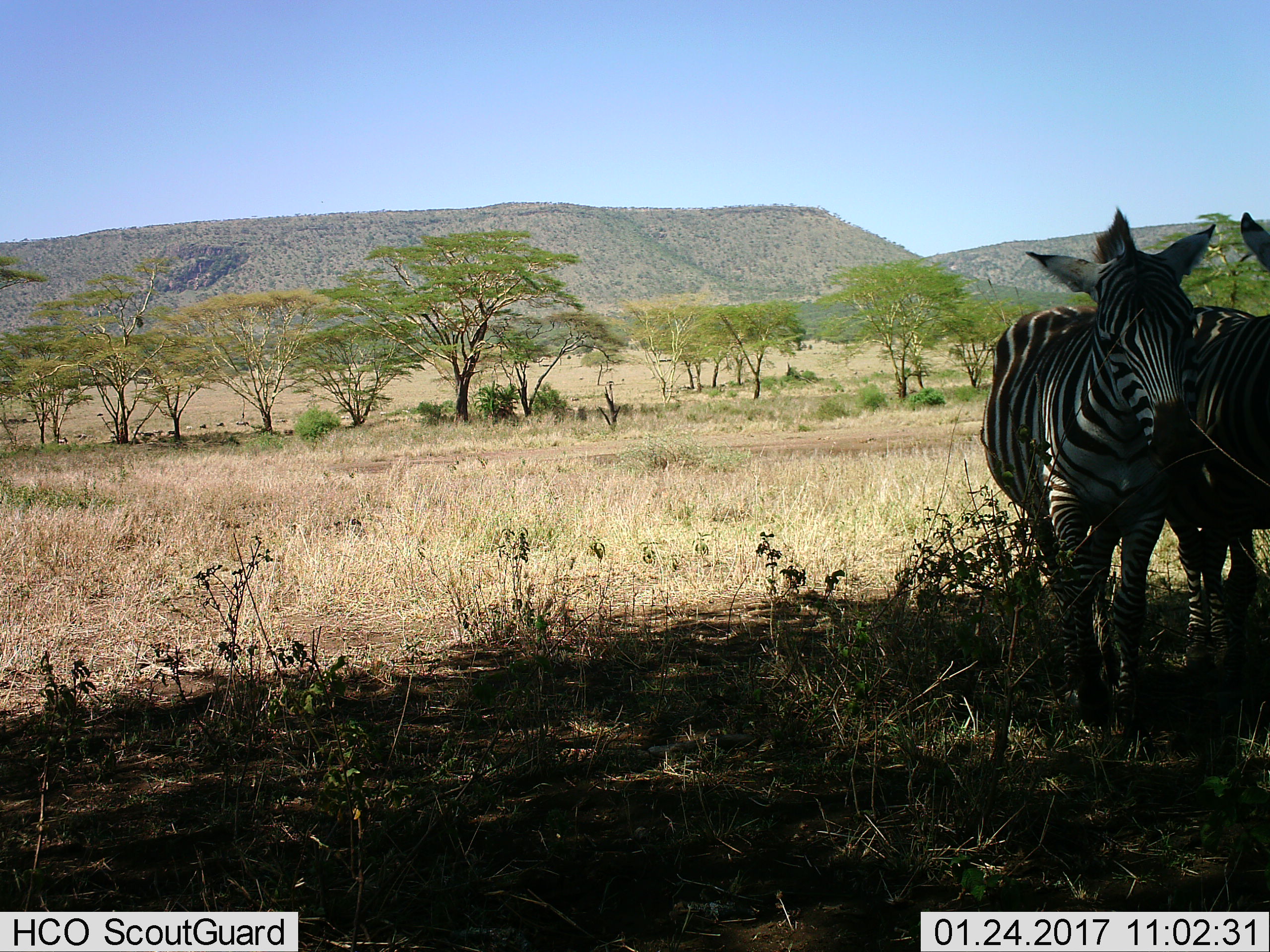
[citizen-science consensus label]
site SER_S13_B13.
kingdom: Animalia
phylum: Chordata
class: Mammalia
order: Perissodactyla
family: Equidae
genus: Equus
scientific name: Equus quagga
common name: plains zebra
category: zebraplains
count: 2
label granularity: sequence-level